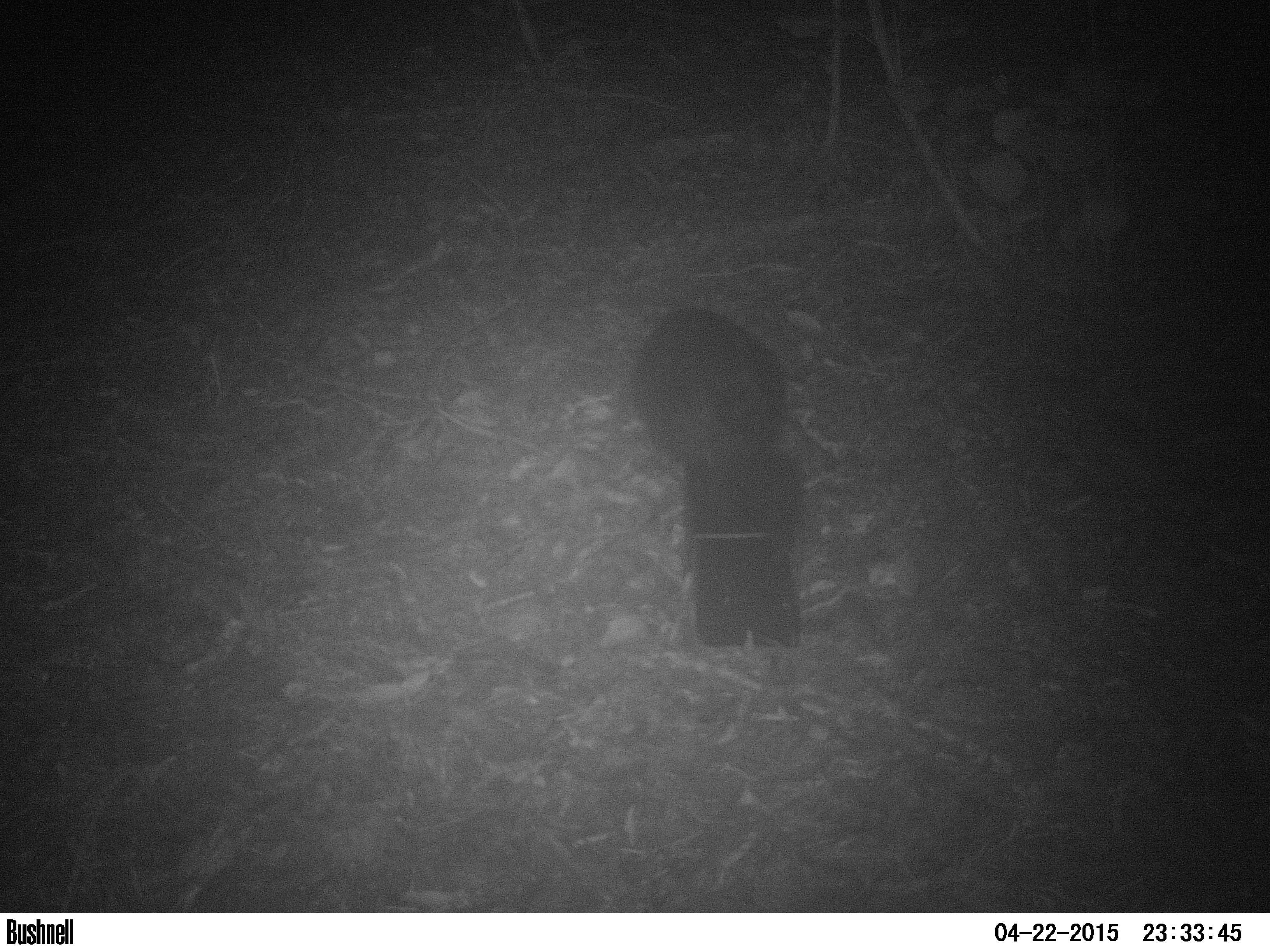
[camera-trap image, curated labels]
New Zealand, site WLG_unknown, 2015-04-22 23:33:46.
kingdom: Animalia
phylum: Chordata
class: Mammalia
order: Diprotodontia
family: Phalangeridae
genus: Trichosurus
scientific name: Trichosurus vulpecula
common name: common brushtail possum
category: possum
Possum (common brushtail possum) (Trichosurus vulpecula).